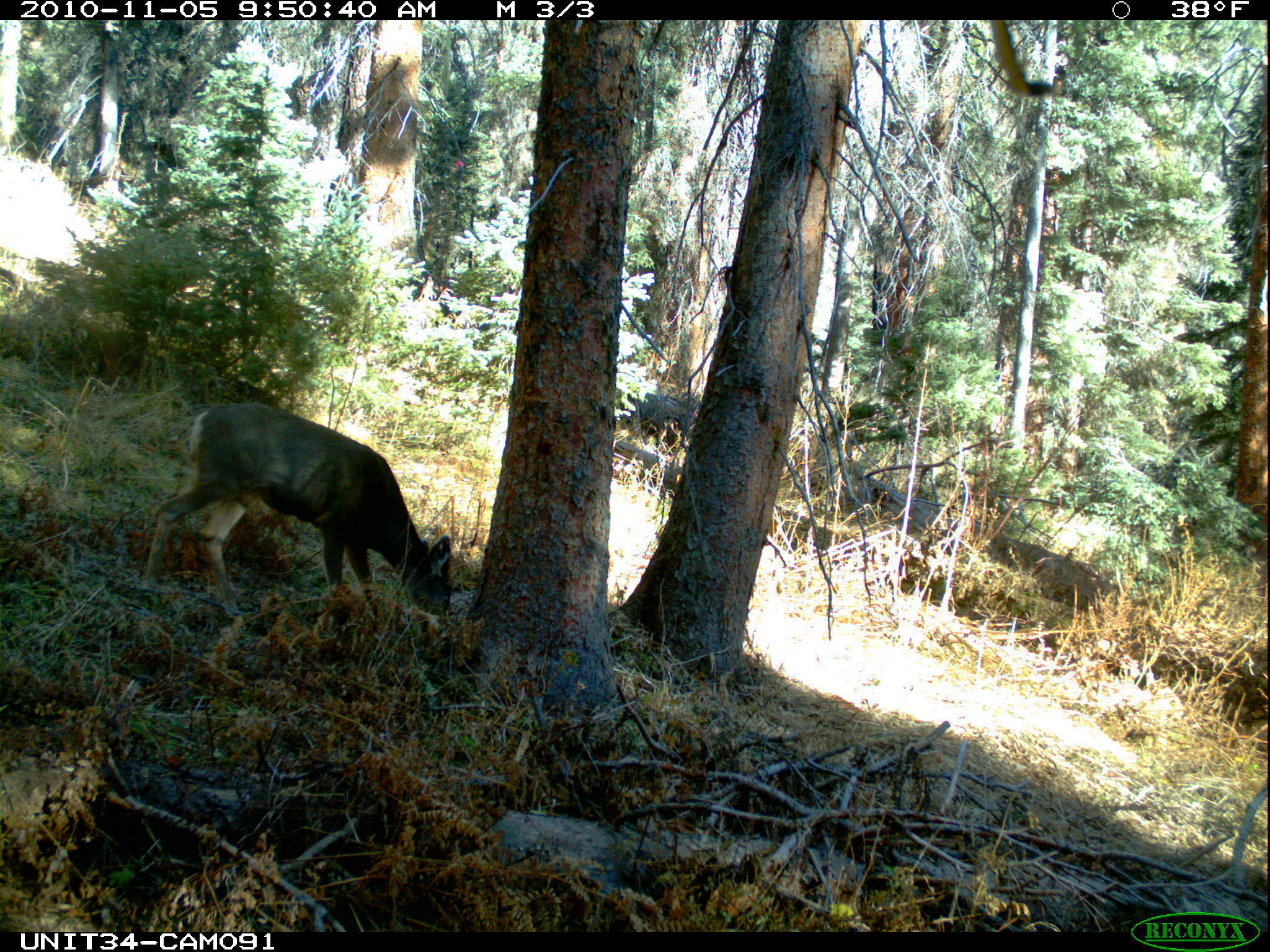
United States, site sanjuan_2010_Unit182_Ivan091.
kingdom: Animalia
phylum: Chordata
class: Mammalia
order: Artiodactyla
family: Cervidae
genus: Odocoileus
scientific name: Odocoileus hemionus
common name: mule deer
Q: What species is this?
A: Odocoileus hemionus (mule deer).